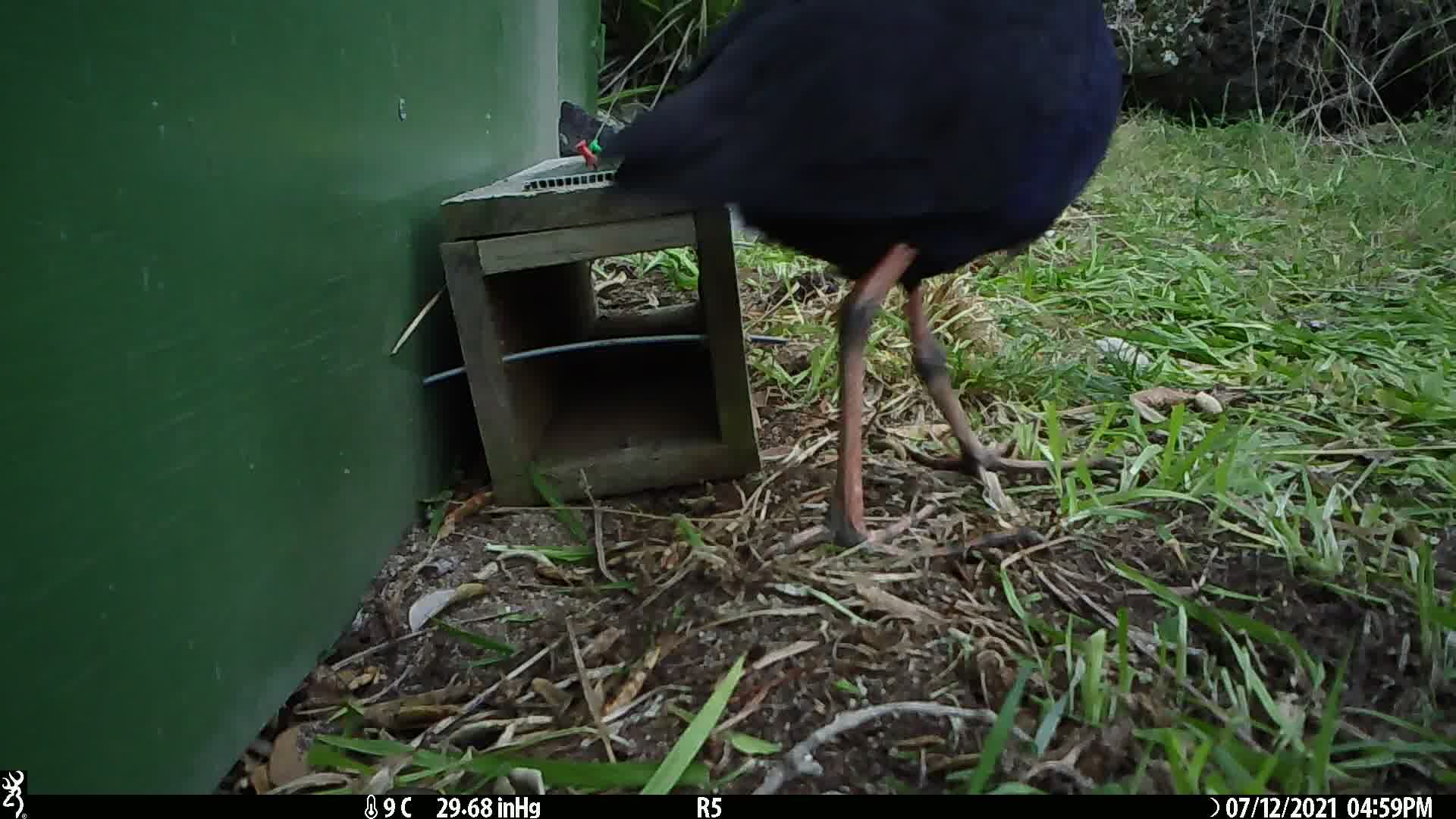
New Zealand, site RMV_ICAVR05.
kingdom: Animalia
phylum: Chordata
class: Aves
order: Gruiformes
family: Rallidae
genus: Porphyrio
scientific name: Porphyrio melanotus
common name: australasian swamphen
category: pukeko